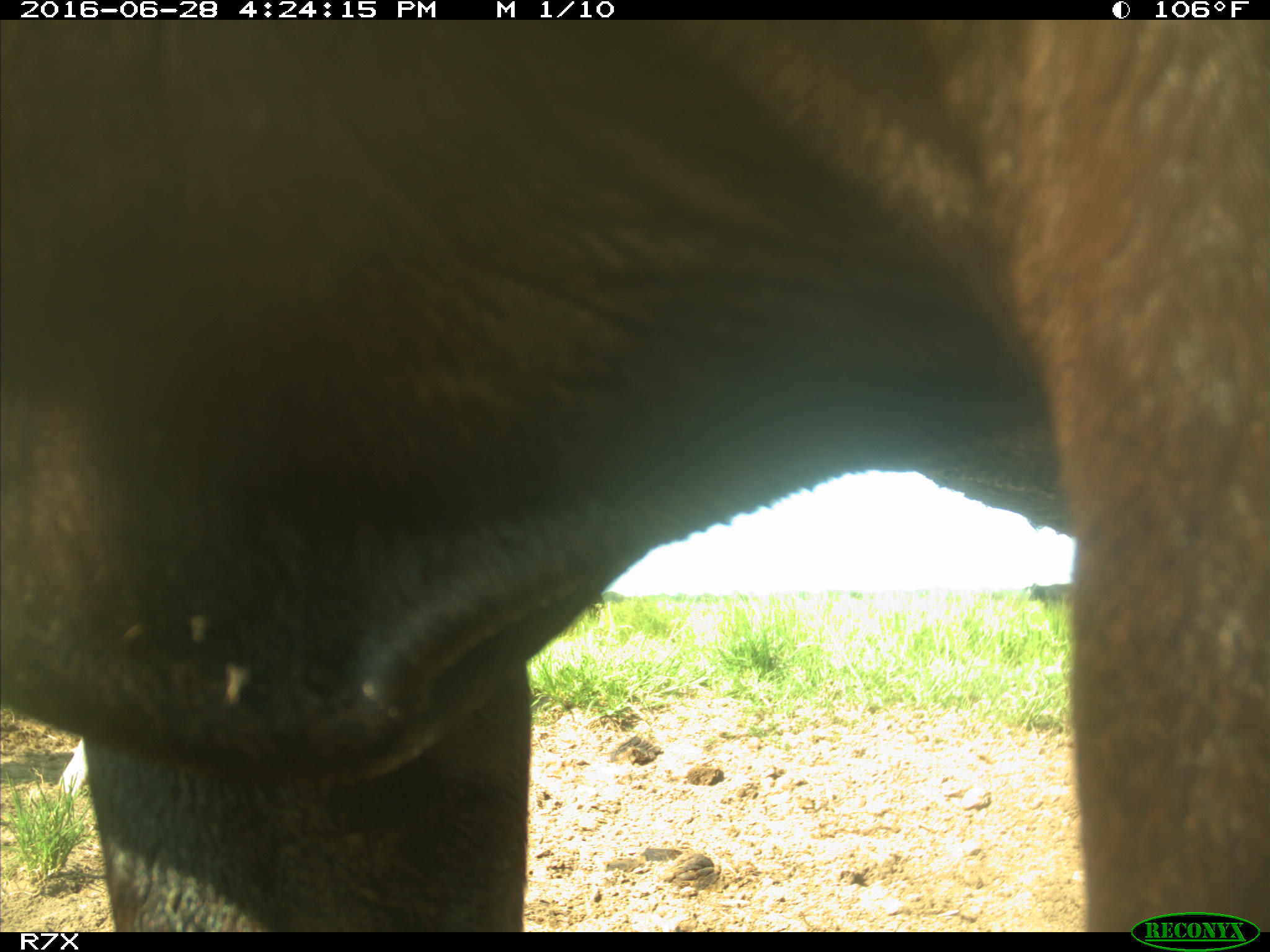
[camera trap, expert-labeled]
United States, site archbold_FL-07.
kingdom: Animalia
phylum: Chordata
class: Mammalia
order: Artiodactyla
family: Bovidae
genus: Bos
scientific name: Bos taurus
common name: domestic cow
Bos taurus (domestic cow).